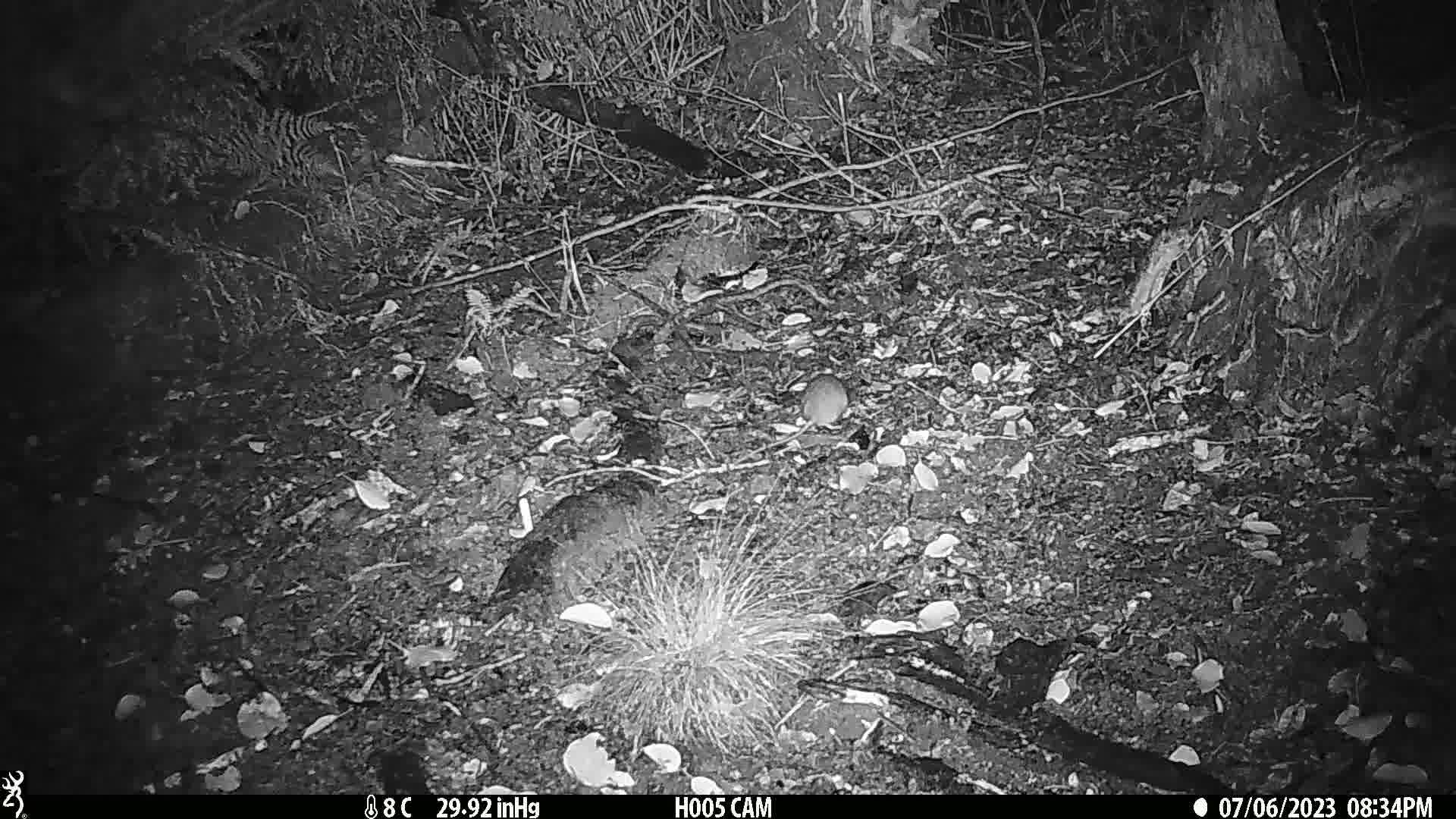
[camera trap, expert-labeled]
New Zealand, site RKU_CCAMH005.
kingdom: Animalia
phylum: Chordata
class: Mammalia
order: Rodentia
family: Muridae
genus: Rattus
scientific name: Rattus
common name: rat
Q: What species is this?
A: Rat (Rattus).